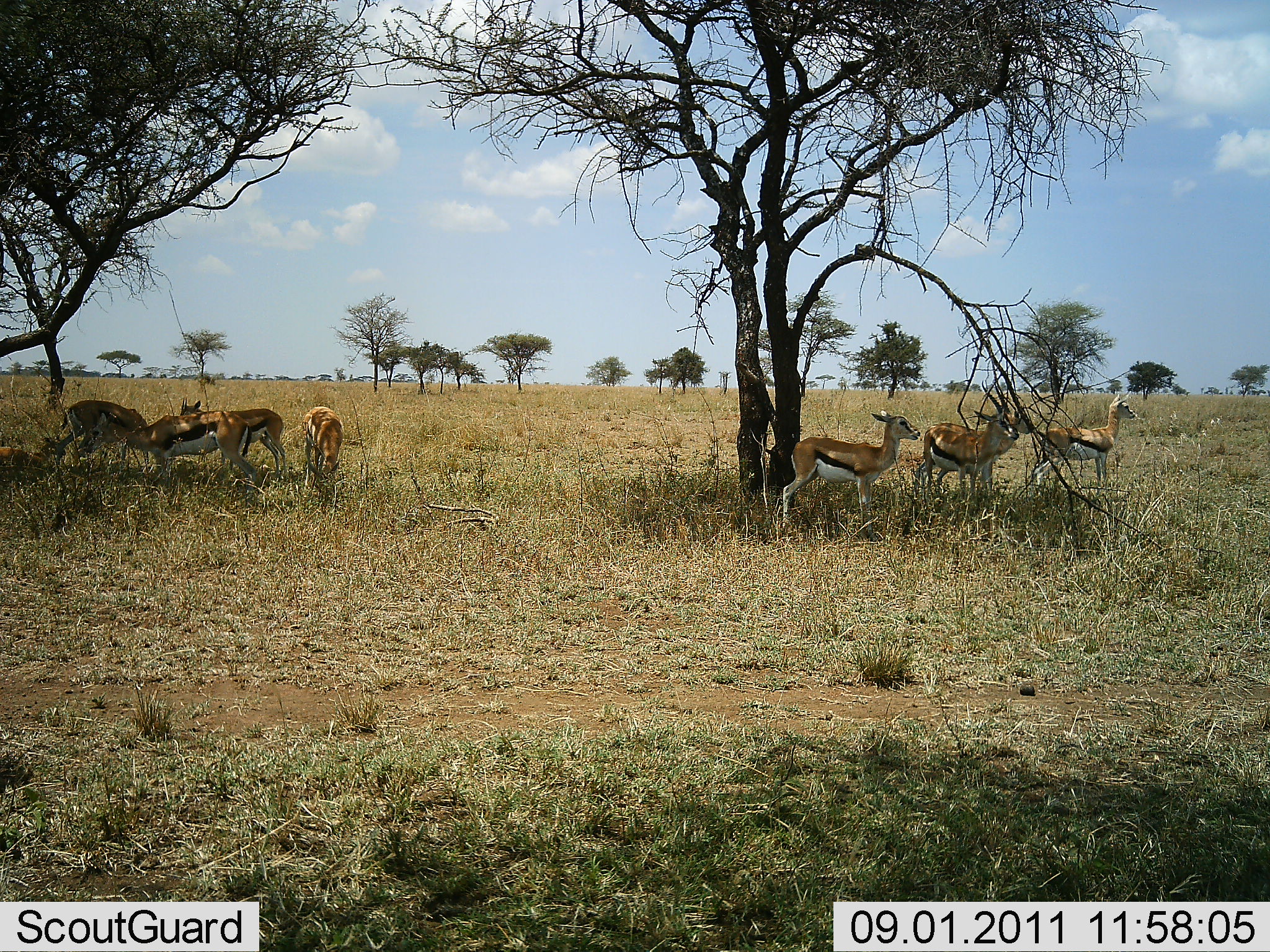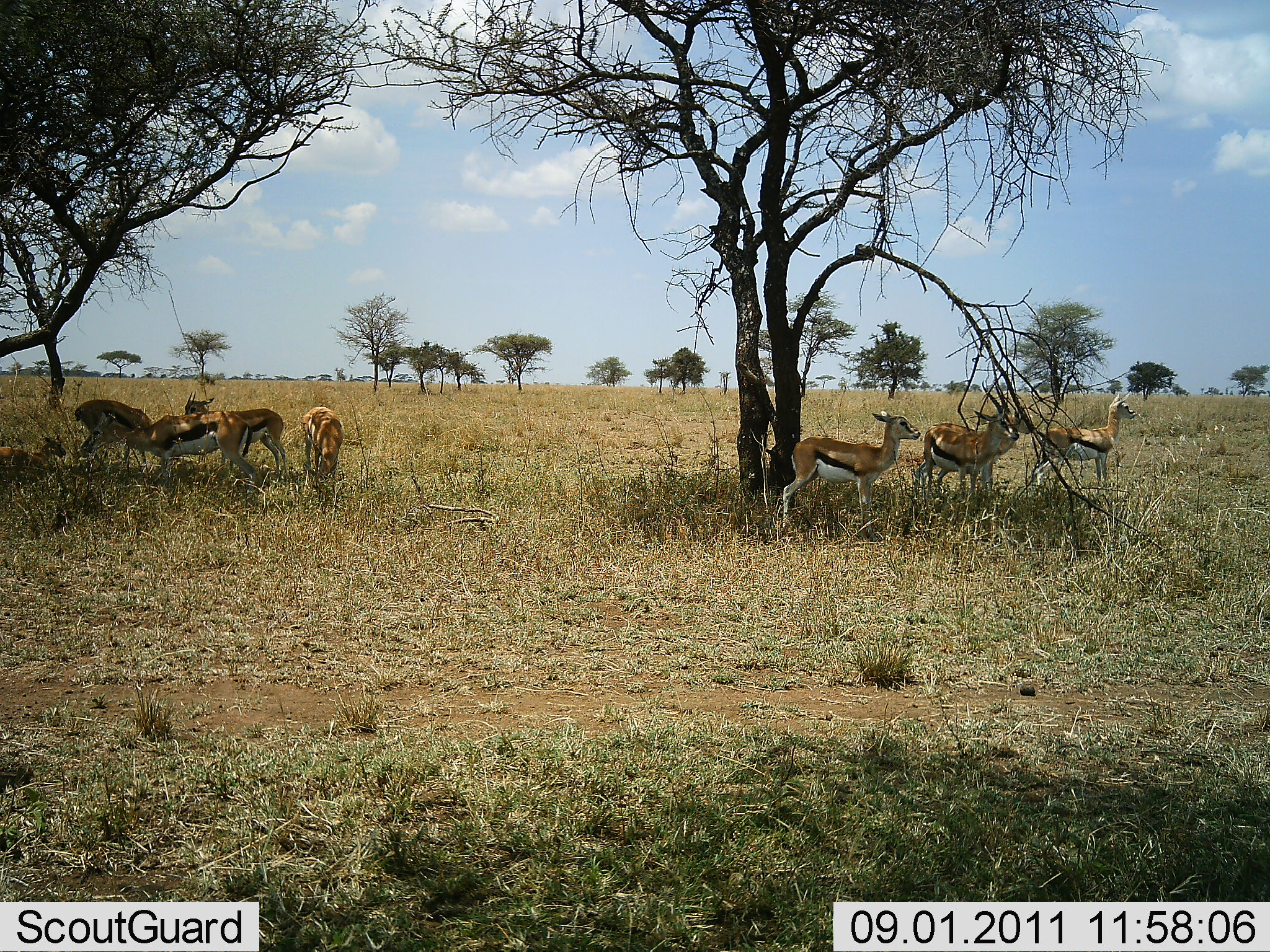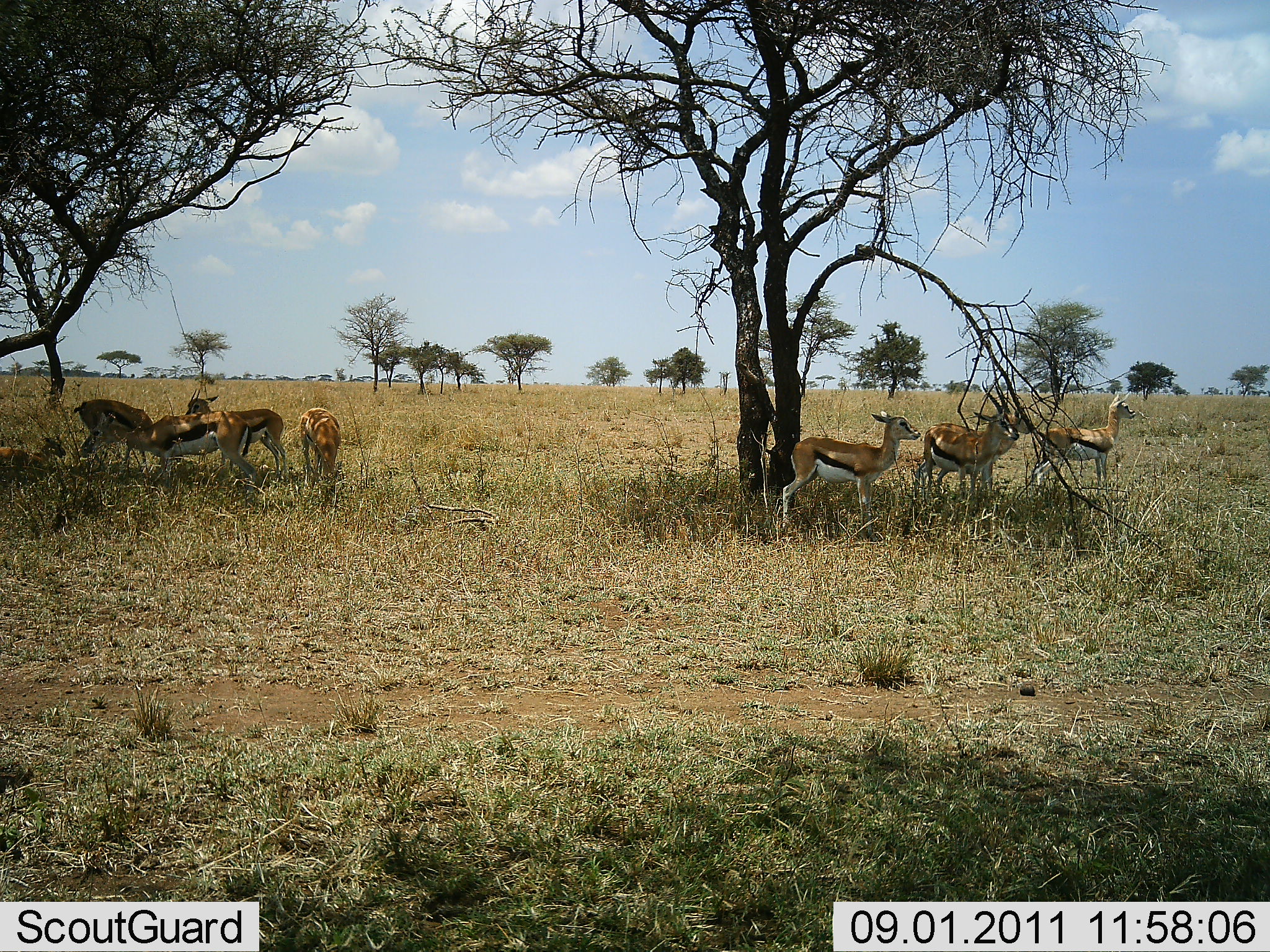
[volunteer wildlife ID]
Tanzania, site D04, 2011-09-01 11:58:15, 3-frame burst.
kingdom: Animalia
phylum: Chordata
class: Mammalia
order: Artiodactyla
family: Bovidae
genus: Eudorcas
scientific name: Eudorcas thomsonii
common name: thomson's gazelle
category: gazellethomsons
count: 7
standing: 73%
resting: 9%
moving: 0%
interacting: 0%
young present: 0%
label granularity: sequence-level